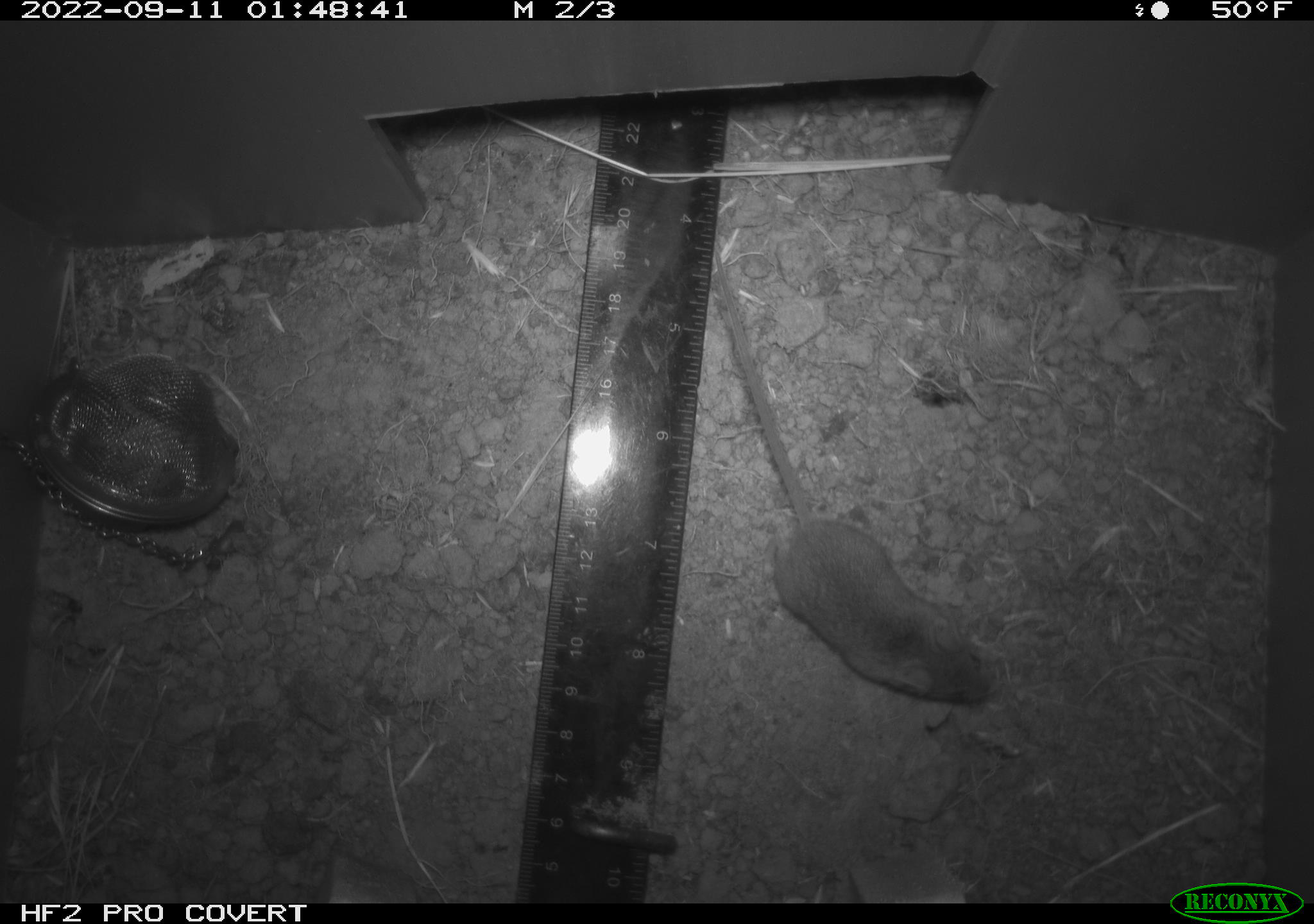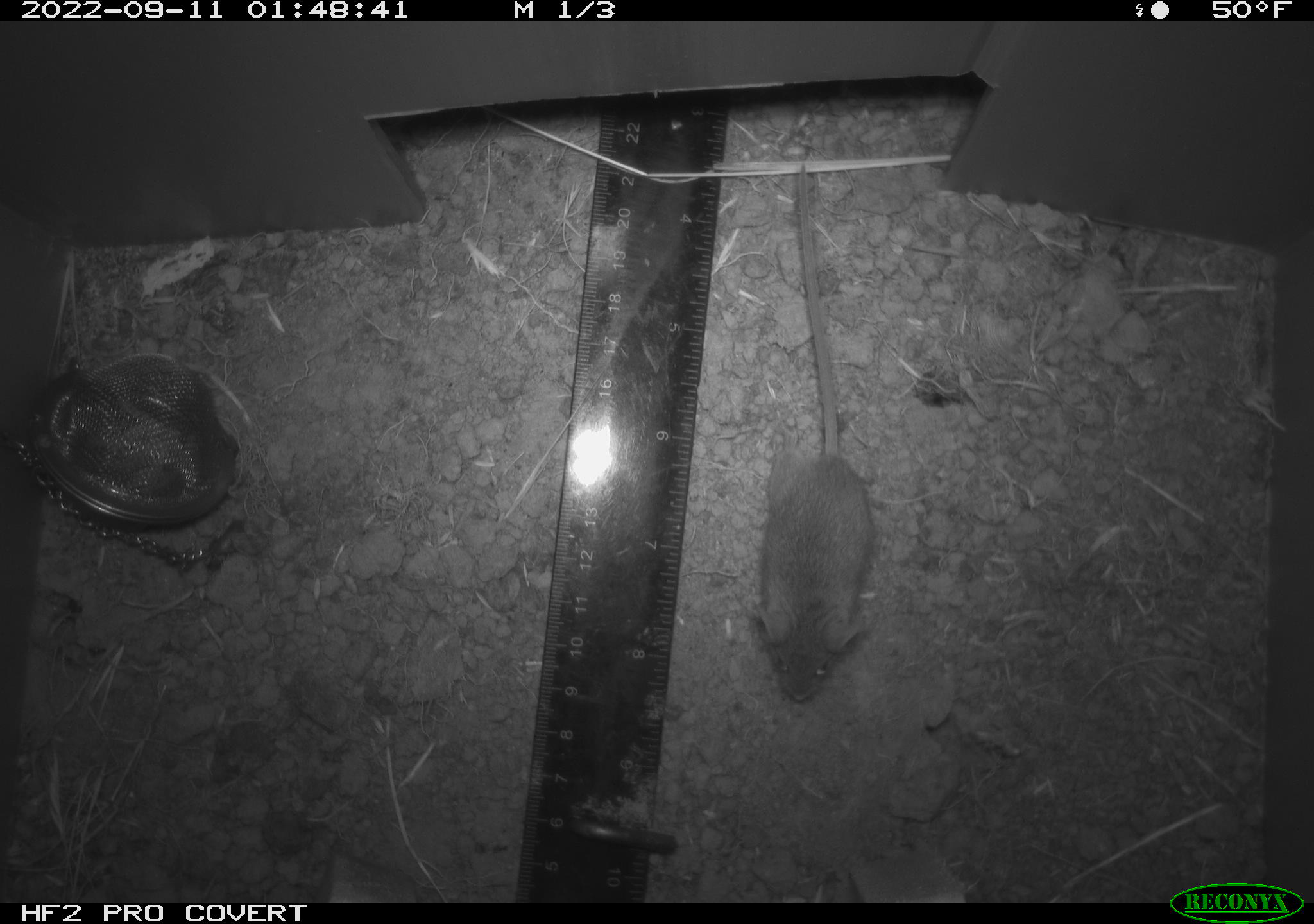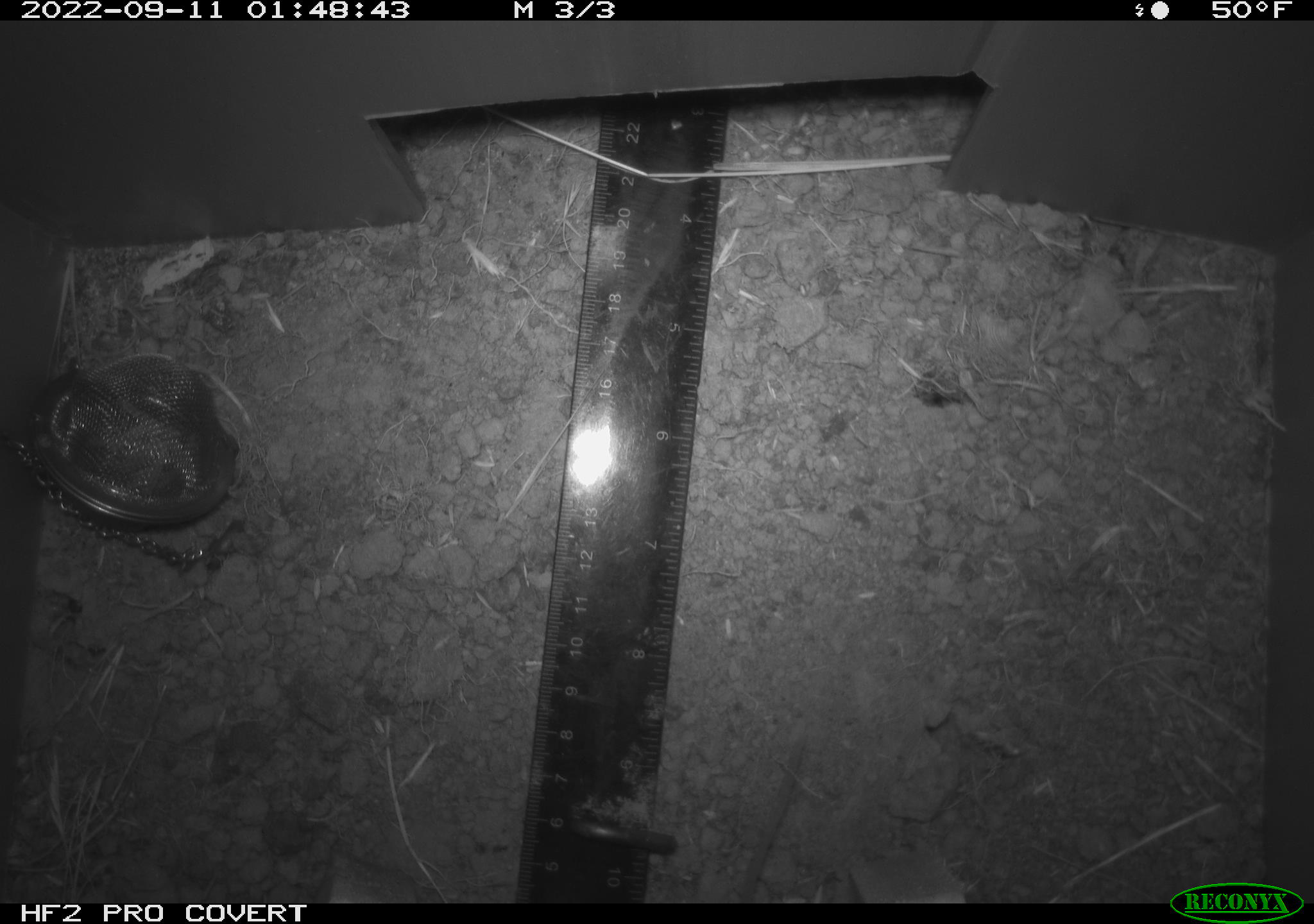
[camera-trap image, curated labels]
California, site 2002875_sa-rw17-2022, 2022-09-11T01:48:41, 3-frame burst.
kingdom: Animalia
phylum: Chordata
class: Mammalia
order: Rodentia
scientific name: Rodentia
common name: mouse species